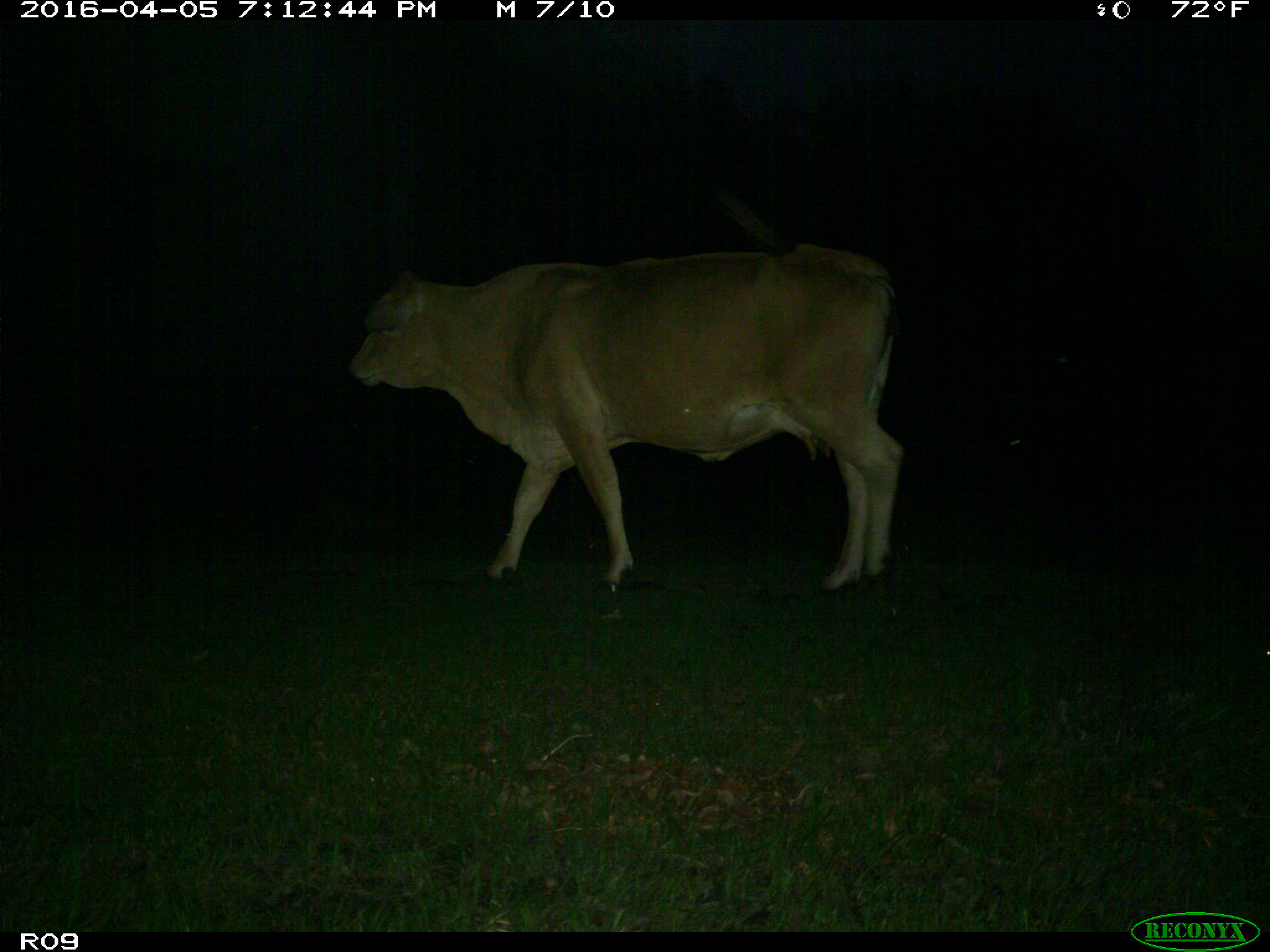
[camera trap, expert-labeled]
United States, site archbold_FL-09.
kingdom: Animalia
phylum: Chordata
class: Mammalia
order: Artiodactyla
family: Bovidae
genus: Bos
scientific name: Bos taurus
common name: domestic cow